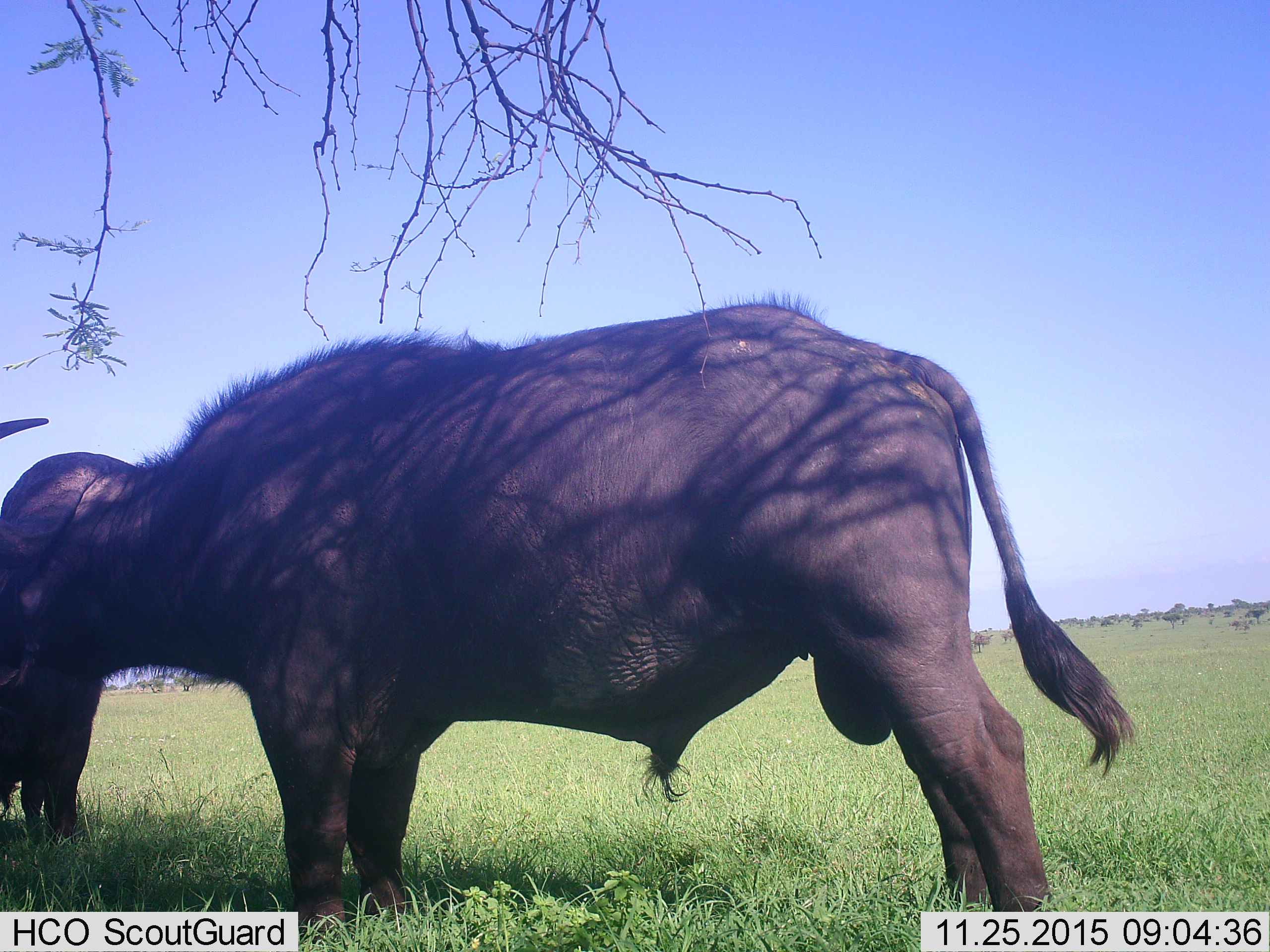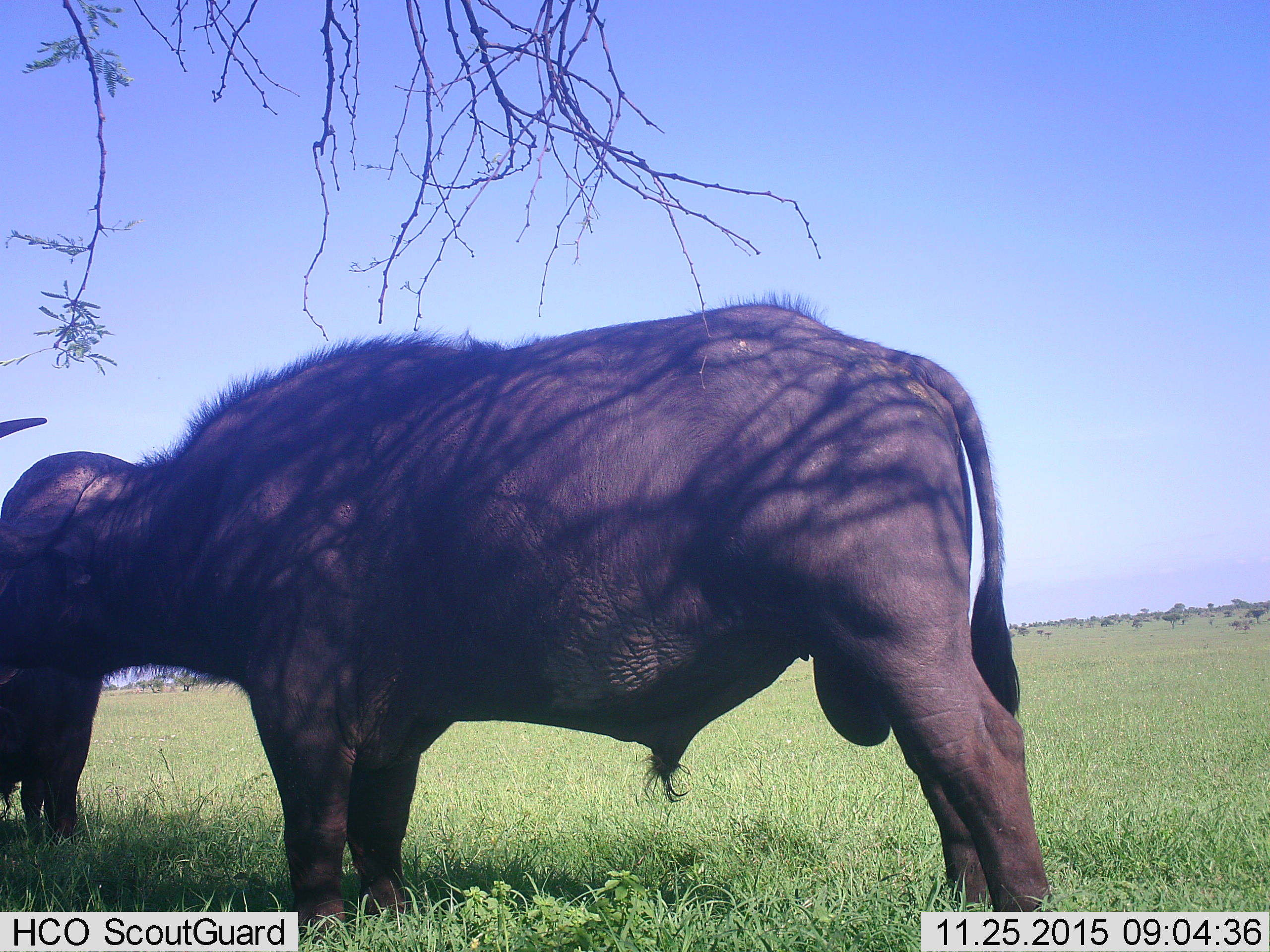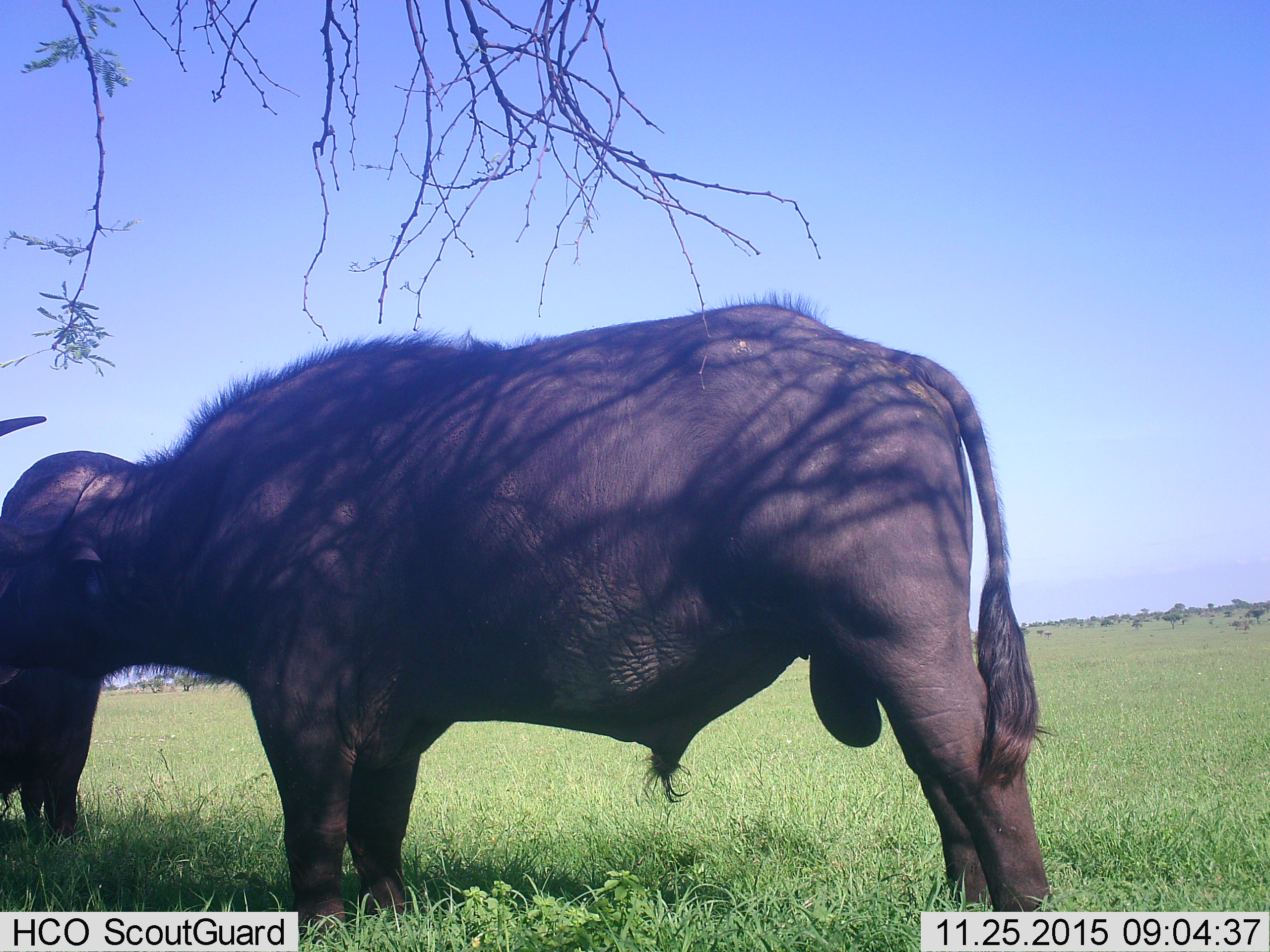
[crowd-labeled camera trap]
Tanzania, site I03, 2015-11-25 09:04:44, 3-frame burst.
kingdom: Animalia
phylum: Chordata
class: Mammalia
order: Artiodactyla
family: Bovidae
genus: Syncerus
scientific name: Syncerus caffer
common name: cape buffalo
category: buffalo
Buffalo (cape buffalo) (Syncerus caffer), count 2. Behavior (volunteer vote fractions): standing 86%, resting 0%, moving 0%, interacting 0%. Young present (vote fraction): 0%. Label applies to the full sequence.